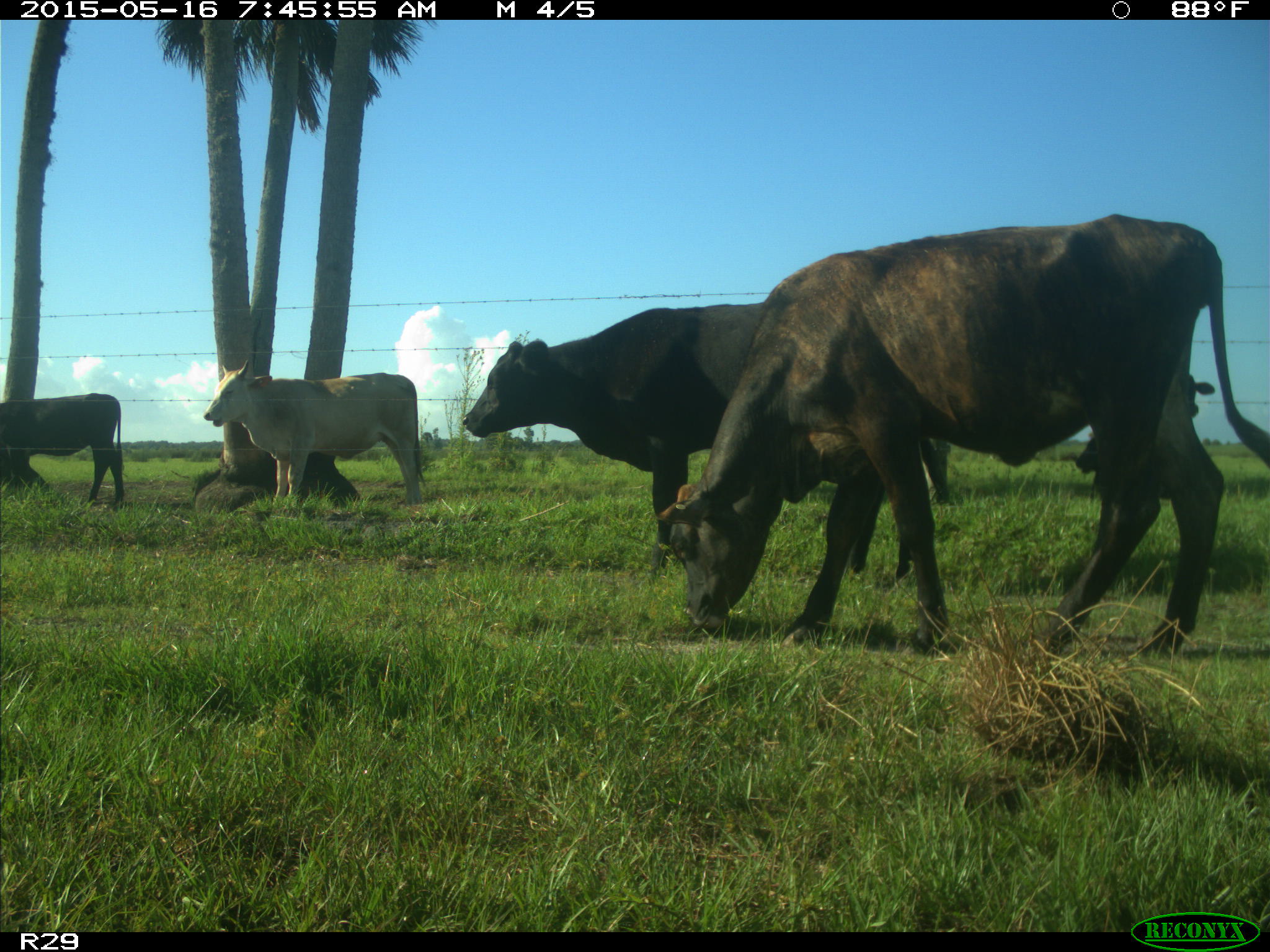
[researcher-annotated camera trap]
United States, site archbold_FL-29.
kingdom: Animalia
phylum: Chordata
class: Mammalia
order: Artiodactyla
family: Bovidae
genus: Bos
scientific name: Bos taurus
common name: domestic cow